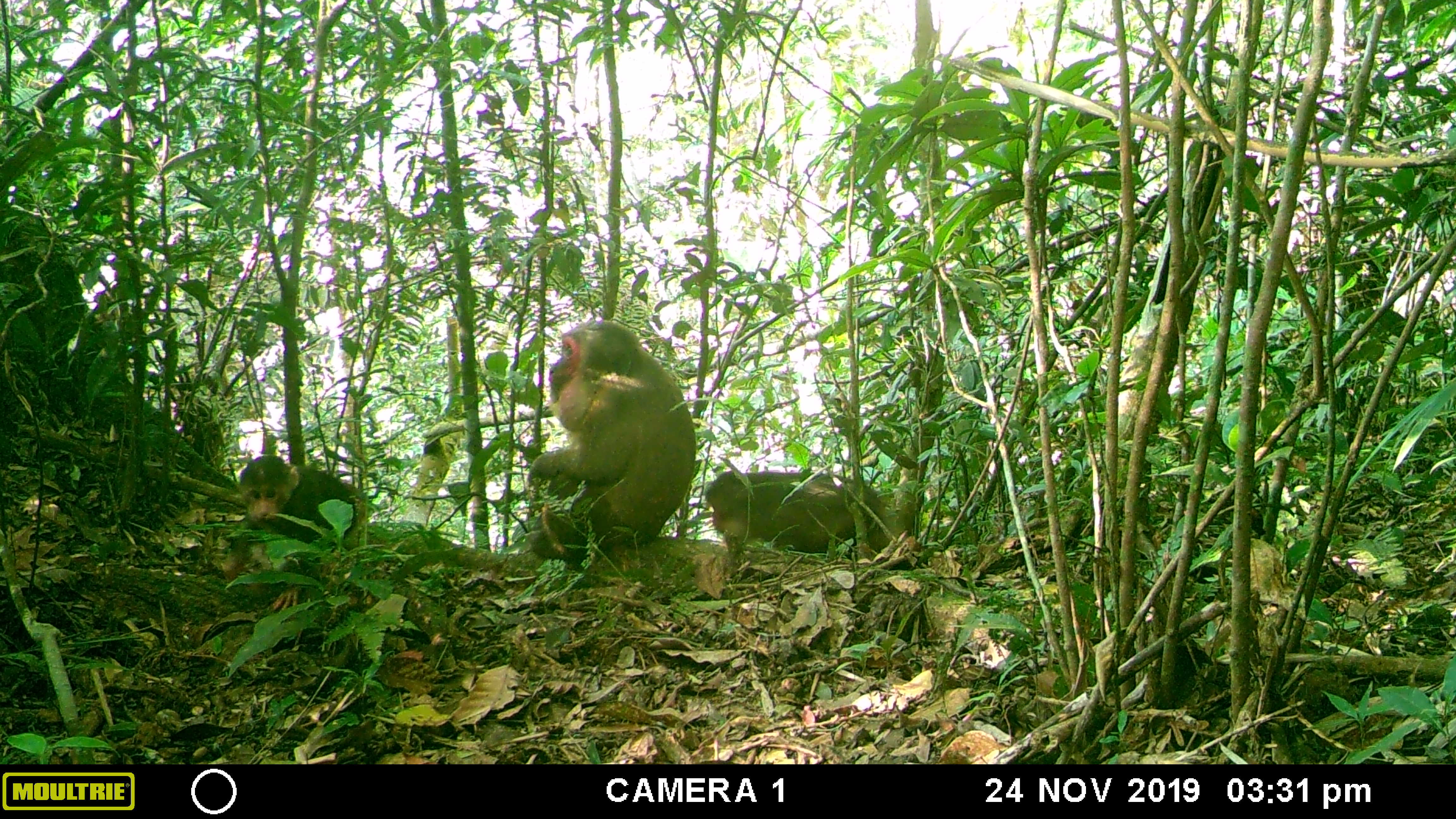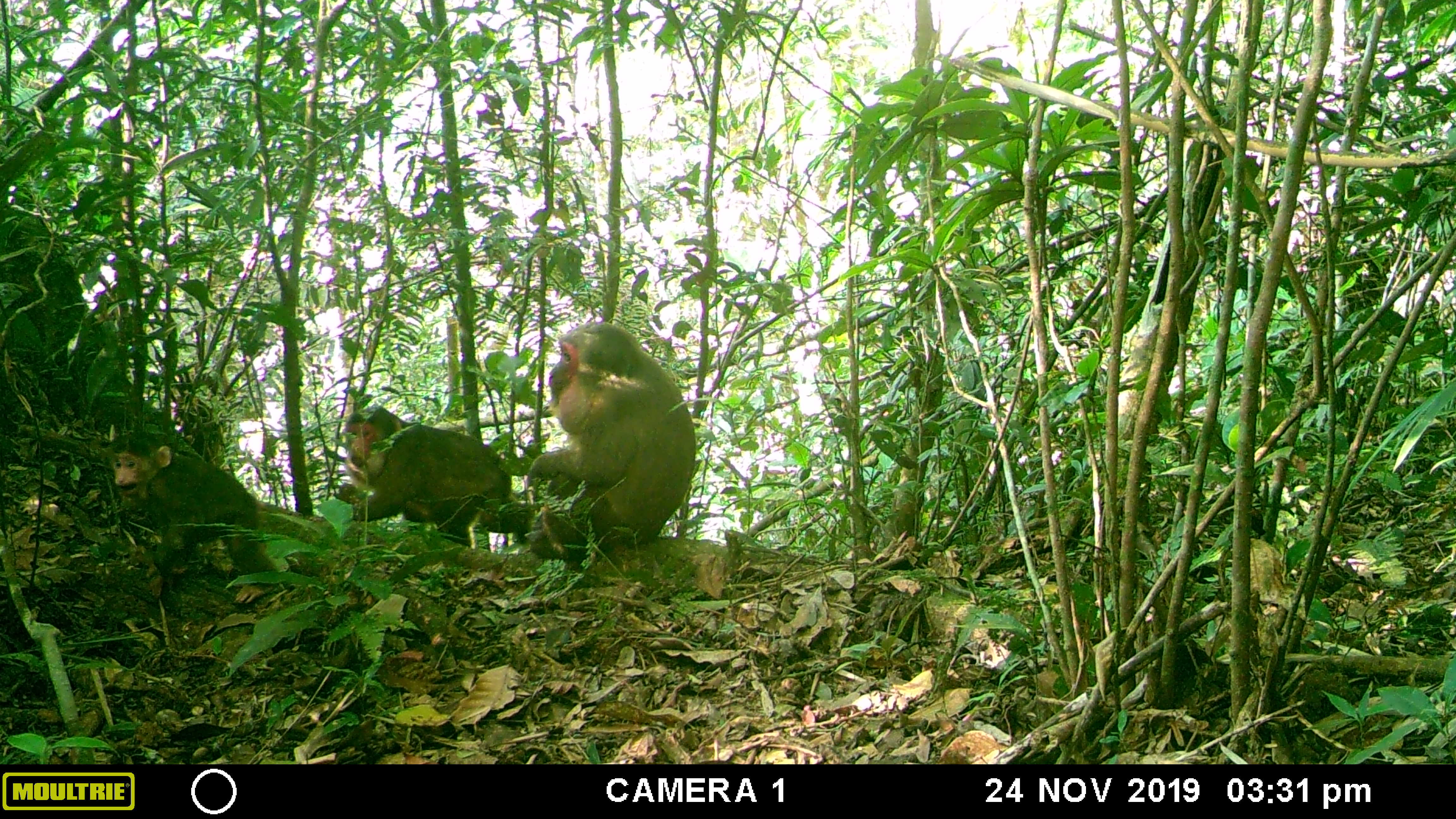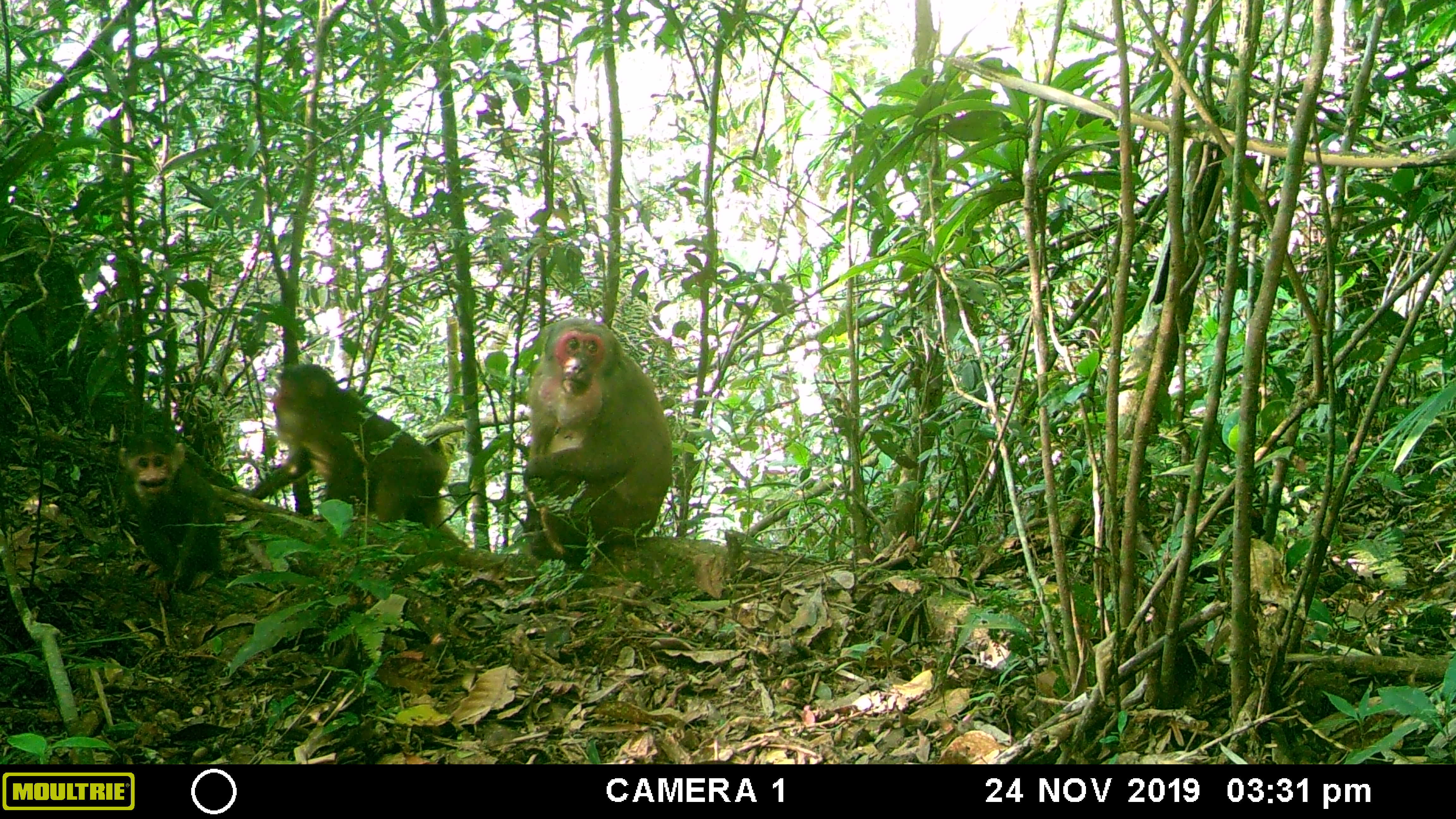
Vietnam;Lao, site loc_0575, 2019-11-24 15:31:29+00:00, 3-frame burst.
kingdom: Animalia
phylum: Chordata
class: Mammalia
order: Primates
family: Cercopithecidae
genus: Macaca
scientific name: Macaca arctoides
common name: stump-tailed macaque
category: stump tailed macaque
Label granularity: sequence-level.